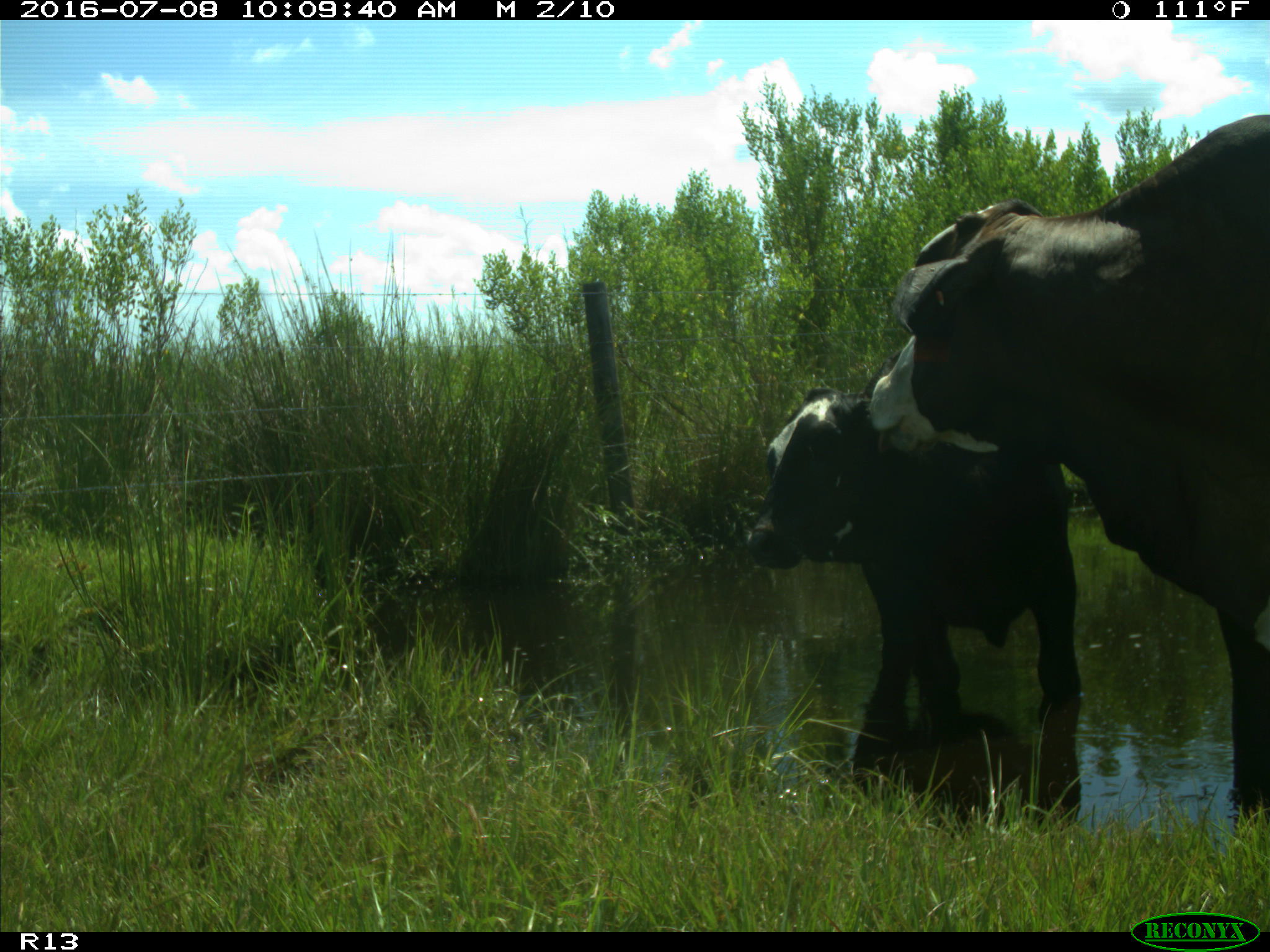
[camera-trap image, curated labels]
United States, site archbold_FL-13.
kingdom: Animalia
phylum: Chordata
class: Mammalia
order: Artiodactyla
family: Bovidae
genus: Bos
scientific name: Bos taurus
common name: domestic cow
Bos taurus (domestic cow).